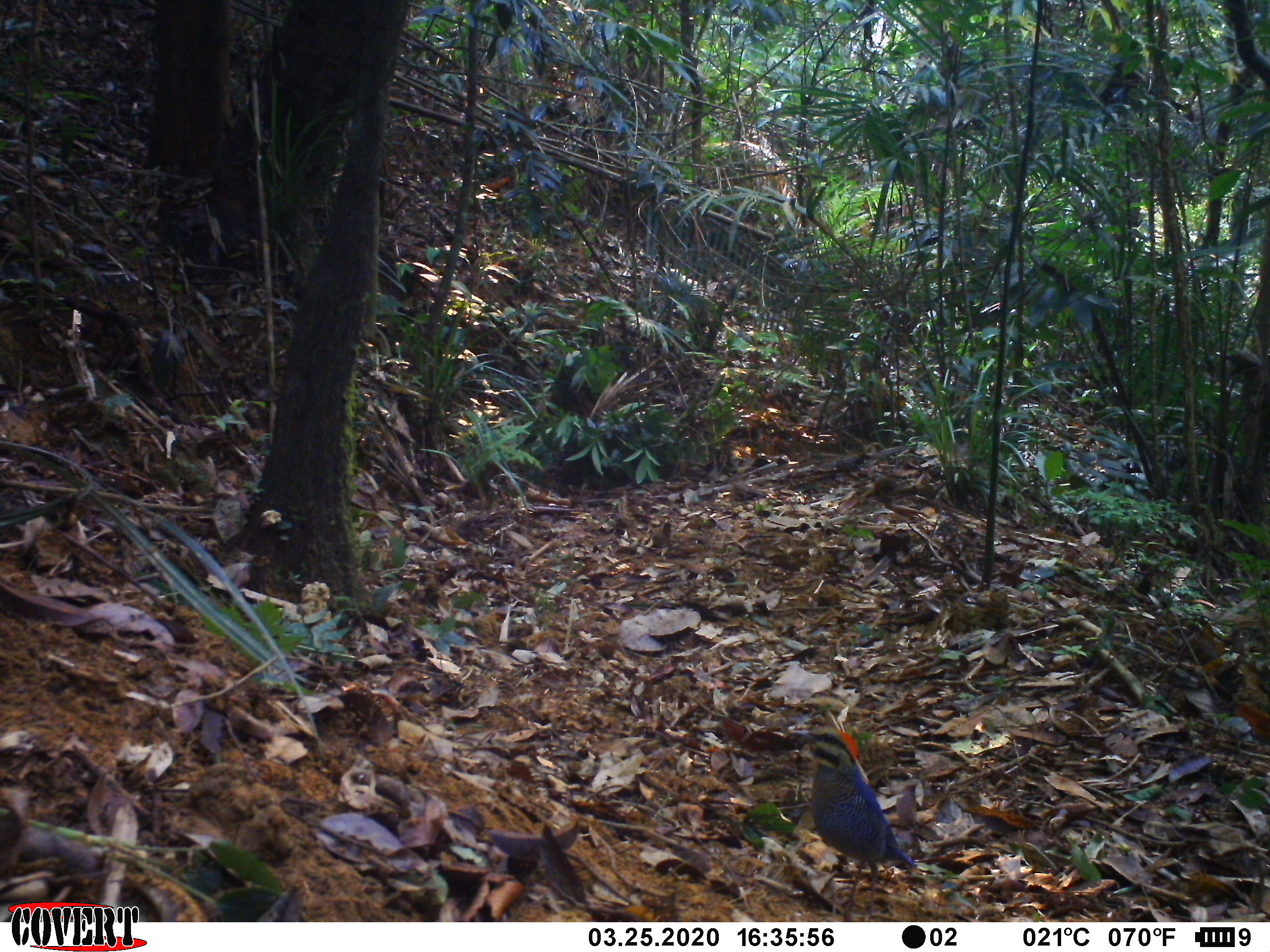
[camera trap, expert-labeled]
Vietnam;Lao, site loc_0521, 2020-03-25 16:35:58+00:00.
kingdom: Animalia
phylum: Chordata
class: Aves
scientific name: Aves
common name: bird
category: unidentified bird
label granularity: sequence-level